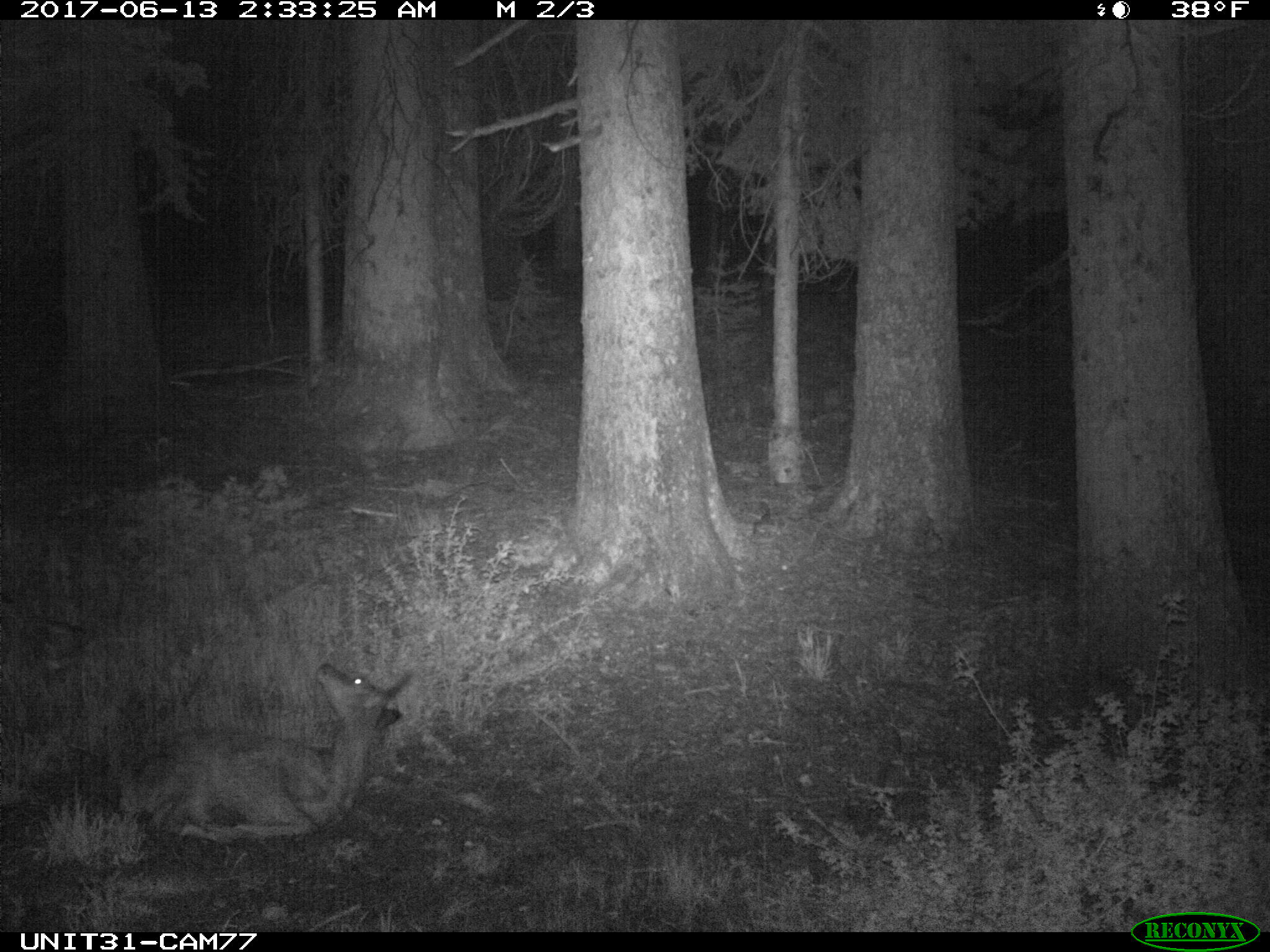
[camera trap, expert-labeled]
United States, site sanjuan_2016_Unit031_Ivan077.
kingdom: Animalia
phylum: Chordata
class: Mammalia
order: Artiodactyla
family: Cervidae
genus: Odocoileus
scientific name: Odocoileus hemionus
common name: mule deer